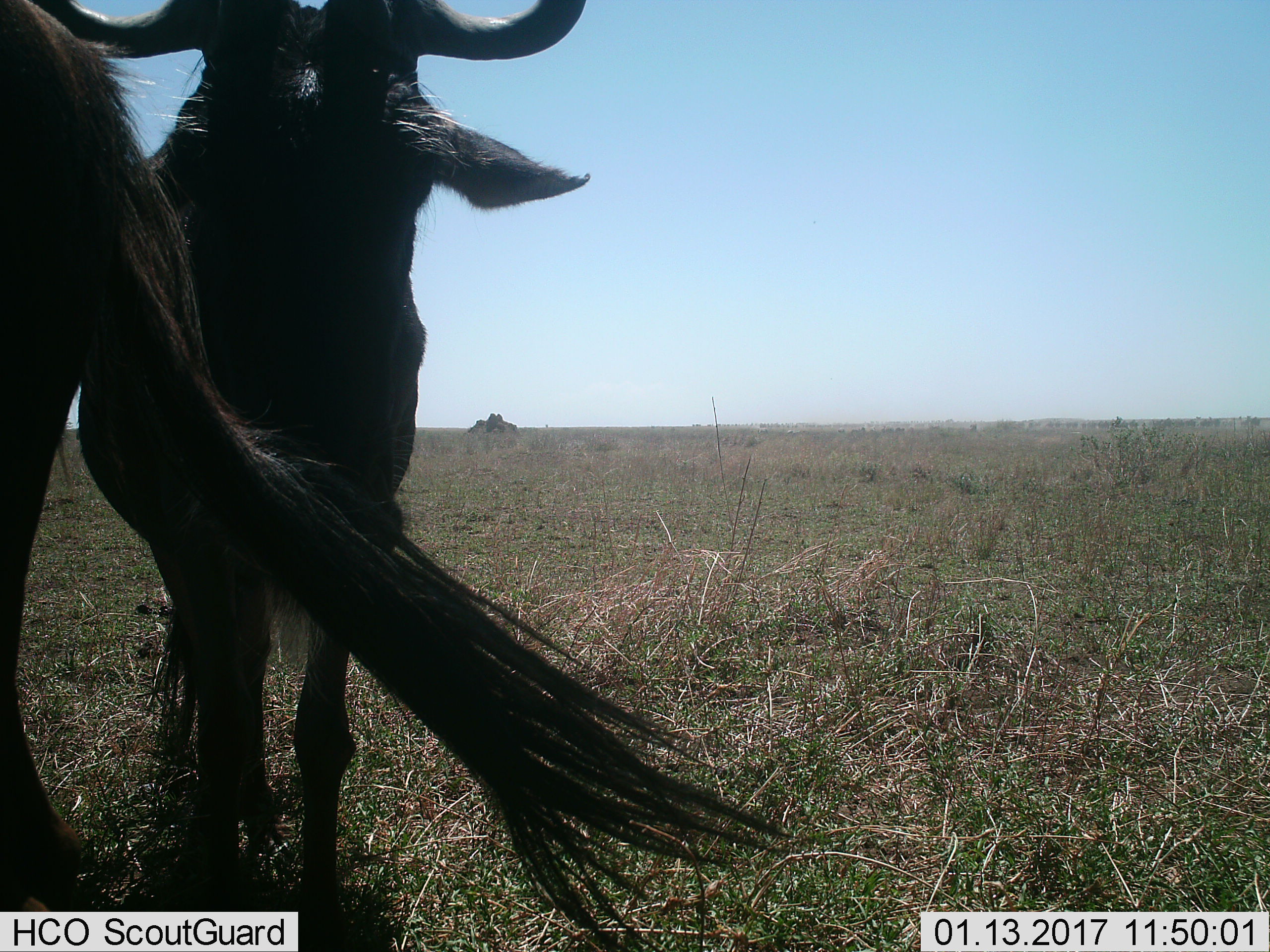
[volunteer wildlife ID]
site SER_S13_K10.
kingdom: Animalia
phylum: Chordata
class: Mammalia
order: Artiodactyla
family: Bovidae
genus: Connochaetes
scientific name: Connochaetes taurinus taurinus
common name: blue wildebeest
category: wildebeestblue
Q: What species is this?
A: Wildebeestblue (blue wildebeest) (Connochaetes taurinus taurinus).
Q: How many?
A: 2.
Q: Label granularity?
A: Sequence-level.